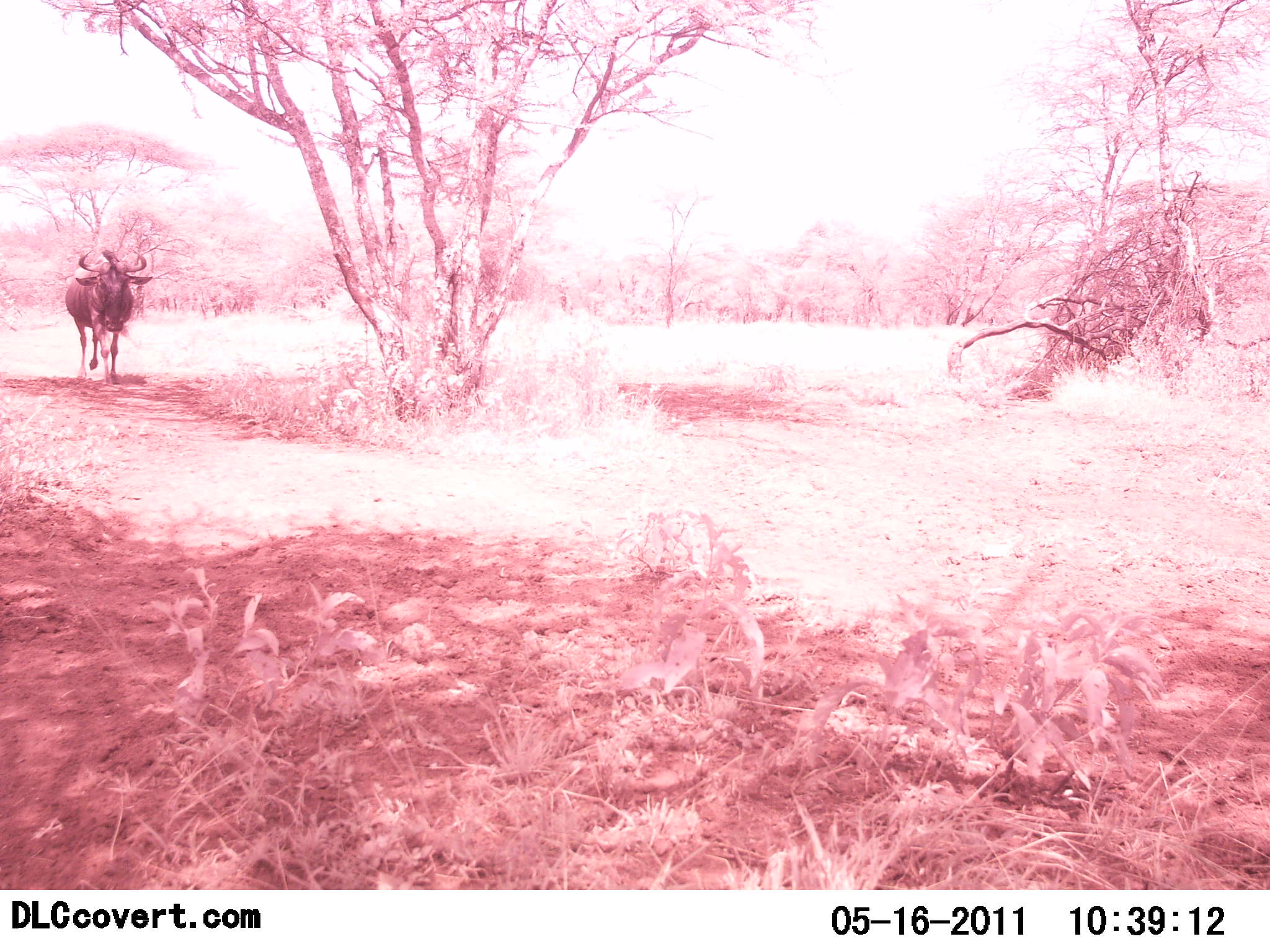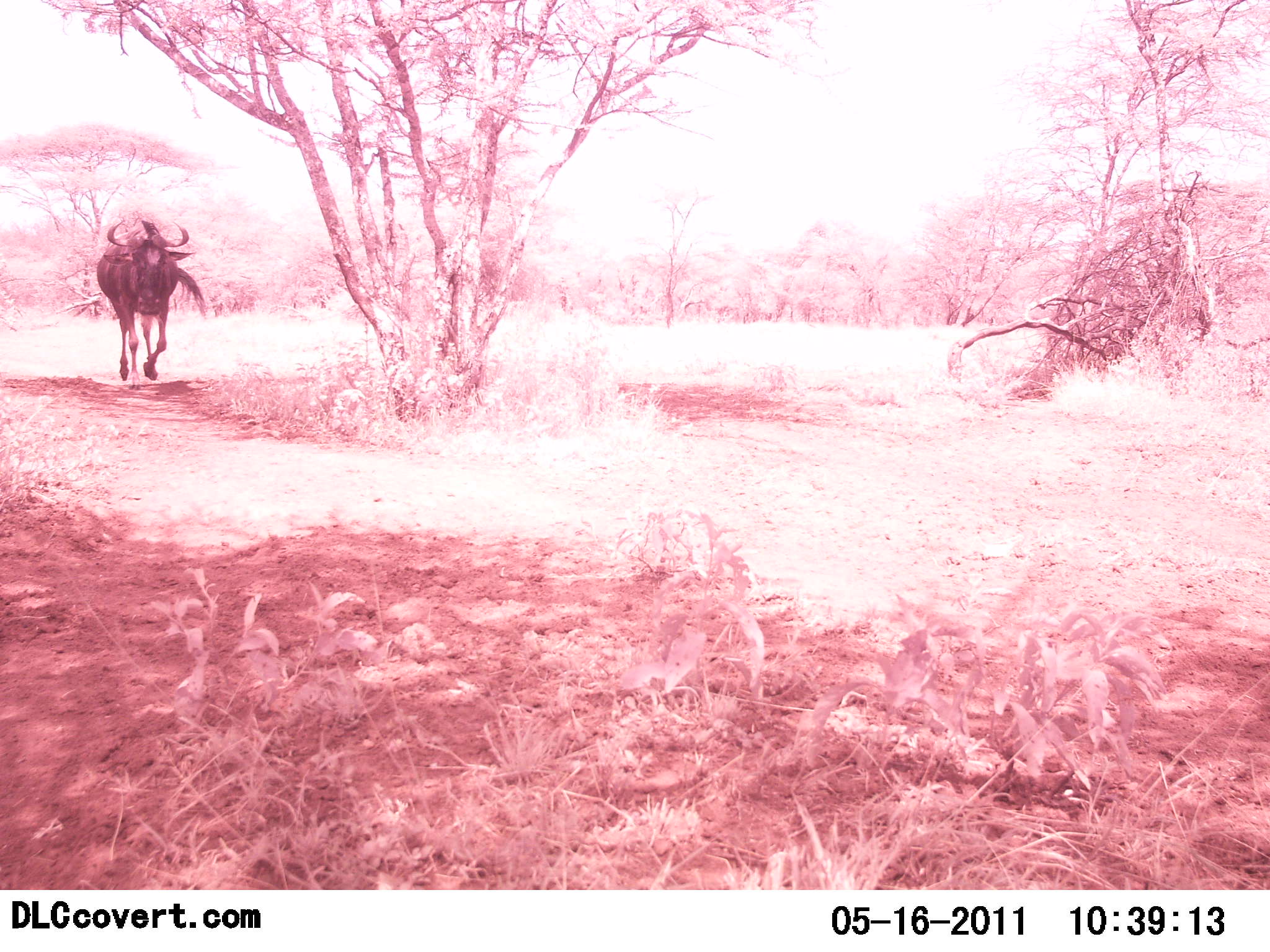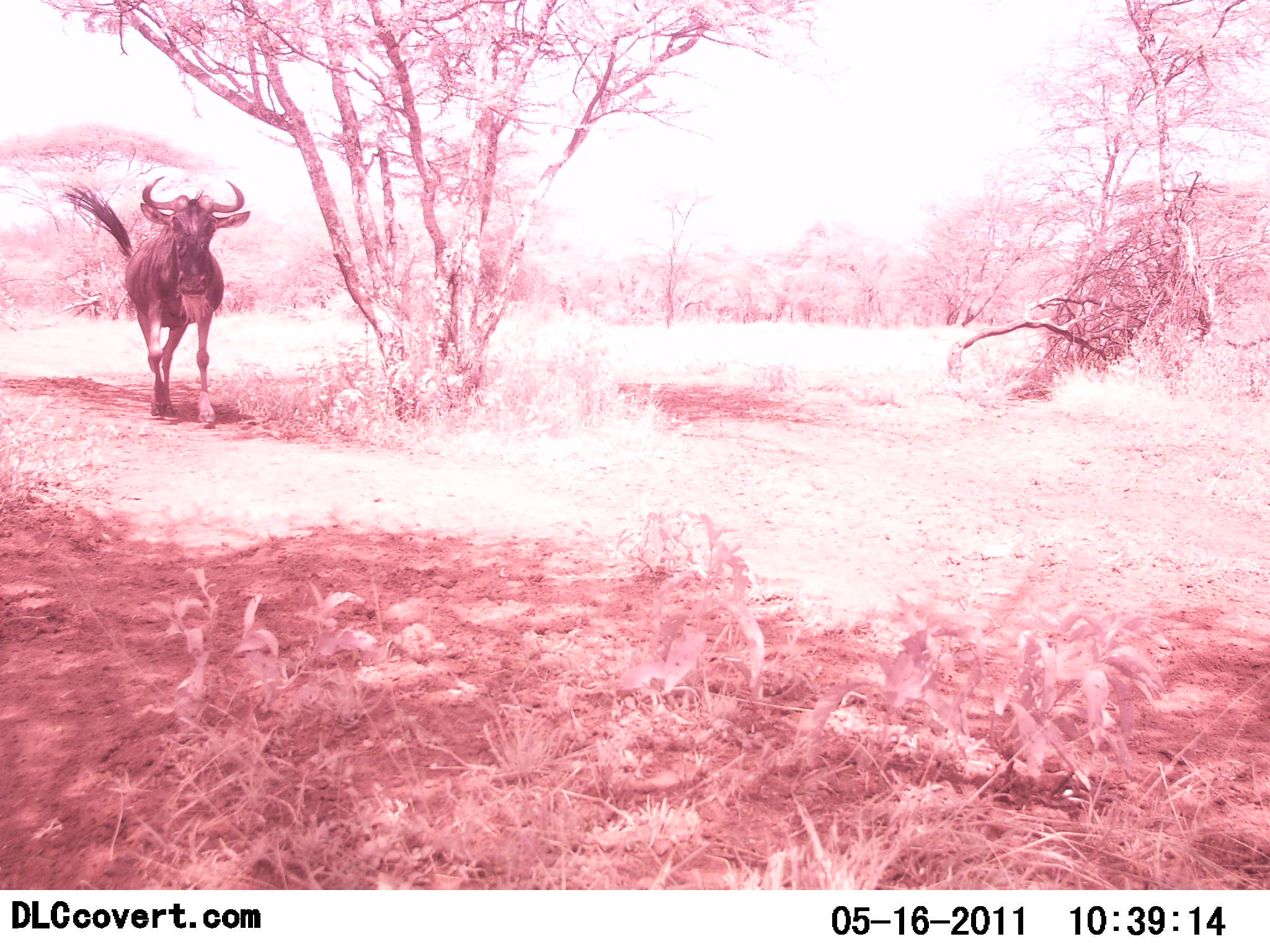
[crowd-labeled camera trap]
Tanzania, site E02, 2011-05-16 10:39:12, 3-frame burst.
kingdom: Animalia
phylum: Chordata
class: Mammalia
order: Artiodactyla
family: Bovidae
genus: Connochaetes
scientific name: Connochaetes taurinus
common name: blue wildebeest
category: wildebeest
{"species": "wildebeest (blue wildebeest) (Connochaetes taurinus)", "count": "1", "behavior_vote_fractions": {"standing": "8%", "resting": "0%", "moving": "92%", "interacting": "0%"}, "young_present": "0%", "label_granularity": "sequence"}